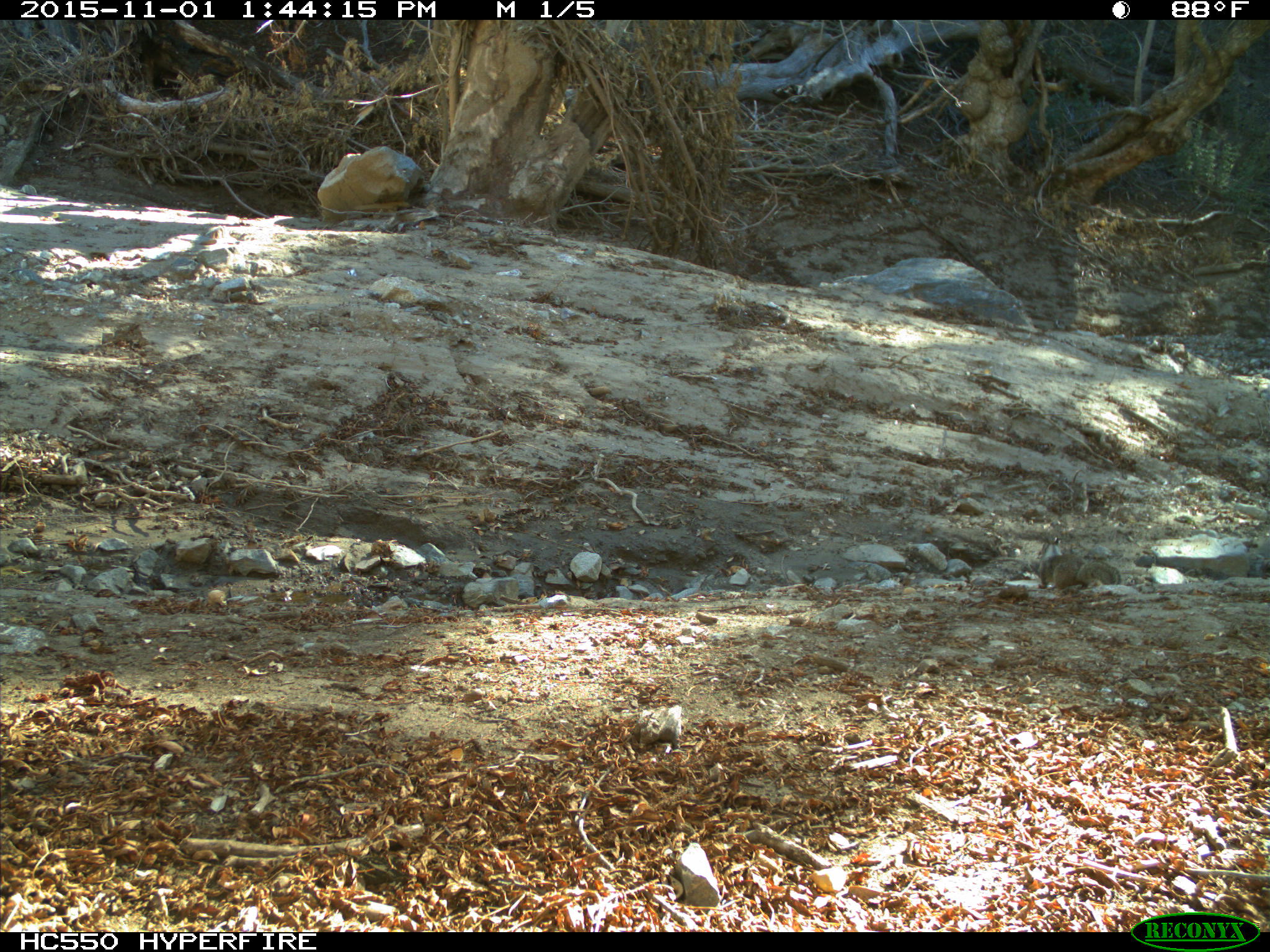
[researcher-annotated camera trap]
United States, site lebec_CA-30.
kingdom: Animalia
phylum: Chordata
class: Mammalia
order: Rodentia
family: Sciuridae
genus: Otospermophilus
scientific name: Otospermophilus beecheyi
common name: california ground squirrel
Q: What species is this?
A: Otospermophilus beecheyi (california ground squirrel).